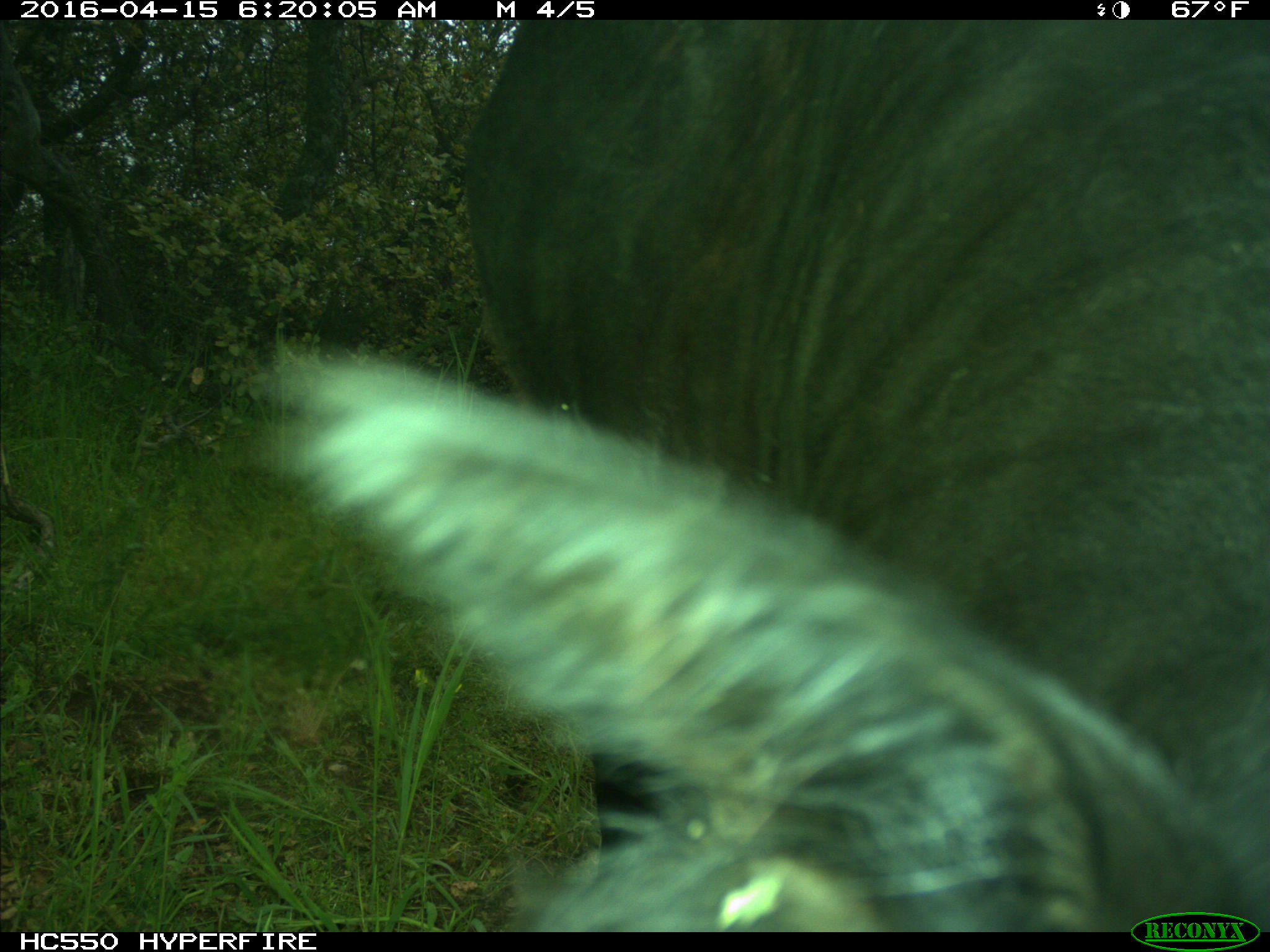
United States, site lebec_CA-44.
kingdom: Animalia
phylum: Chordata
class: Mammalia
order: Artiodactyla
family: Bovidae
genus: Bos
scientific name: Bos taurus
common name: domestic cow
Bos taurus (domestic cow).